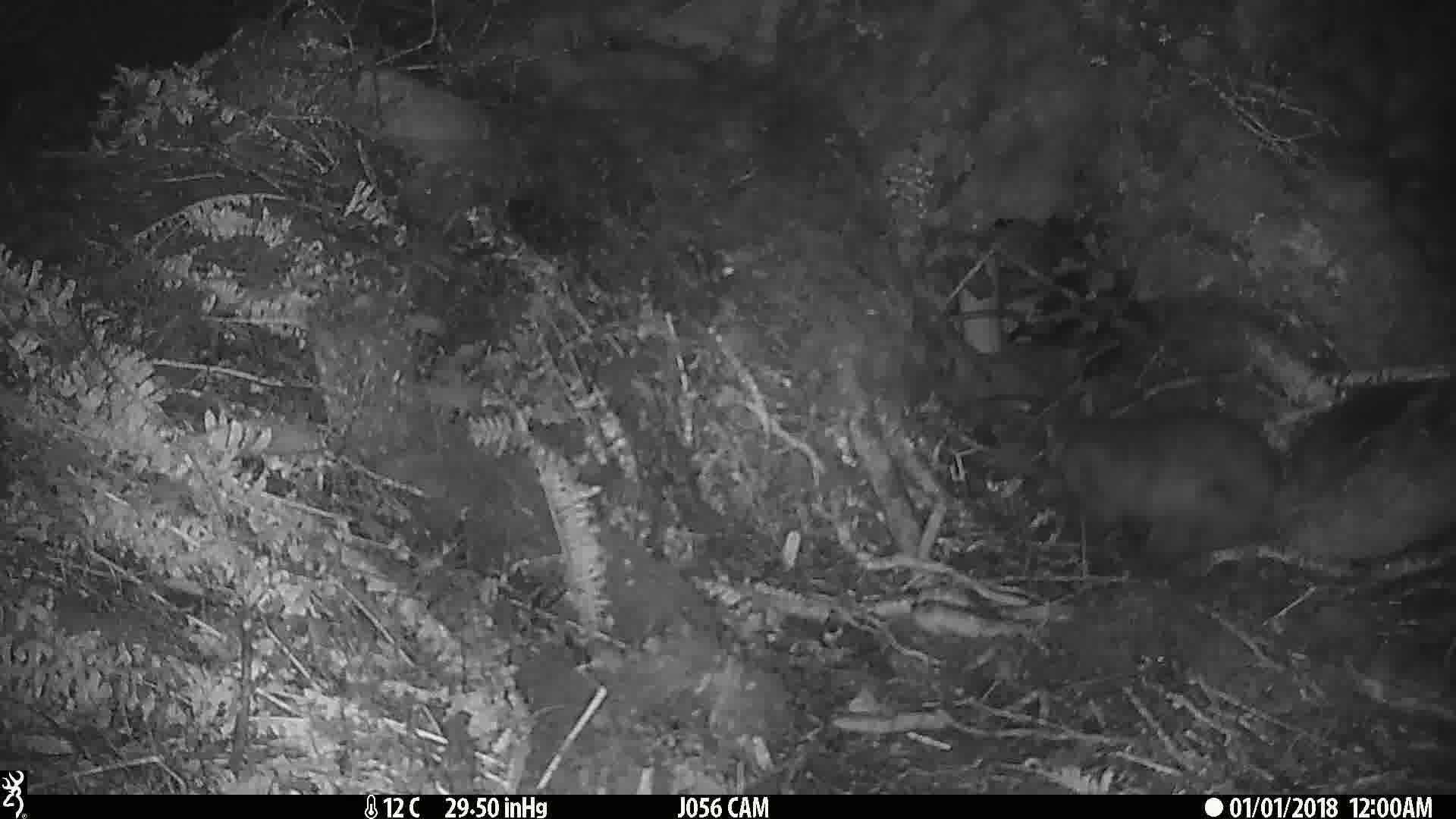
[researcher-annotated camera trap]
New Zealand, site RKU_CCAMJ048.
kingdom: Animalia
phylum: Chordata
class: Mammalia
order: Diprotodontia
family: Phalangeridae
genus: Trichosurus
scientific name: Trichosurus vulpecula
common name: common brushtail possum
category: possum